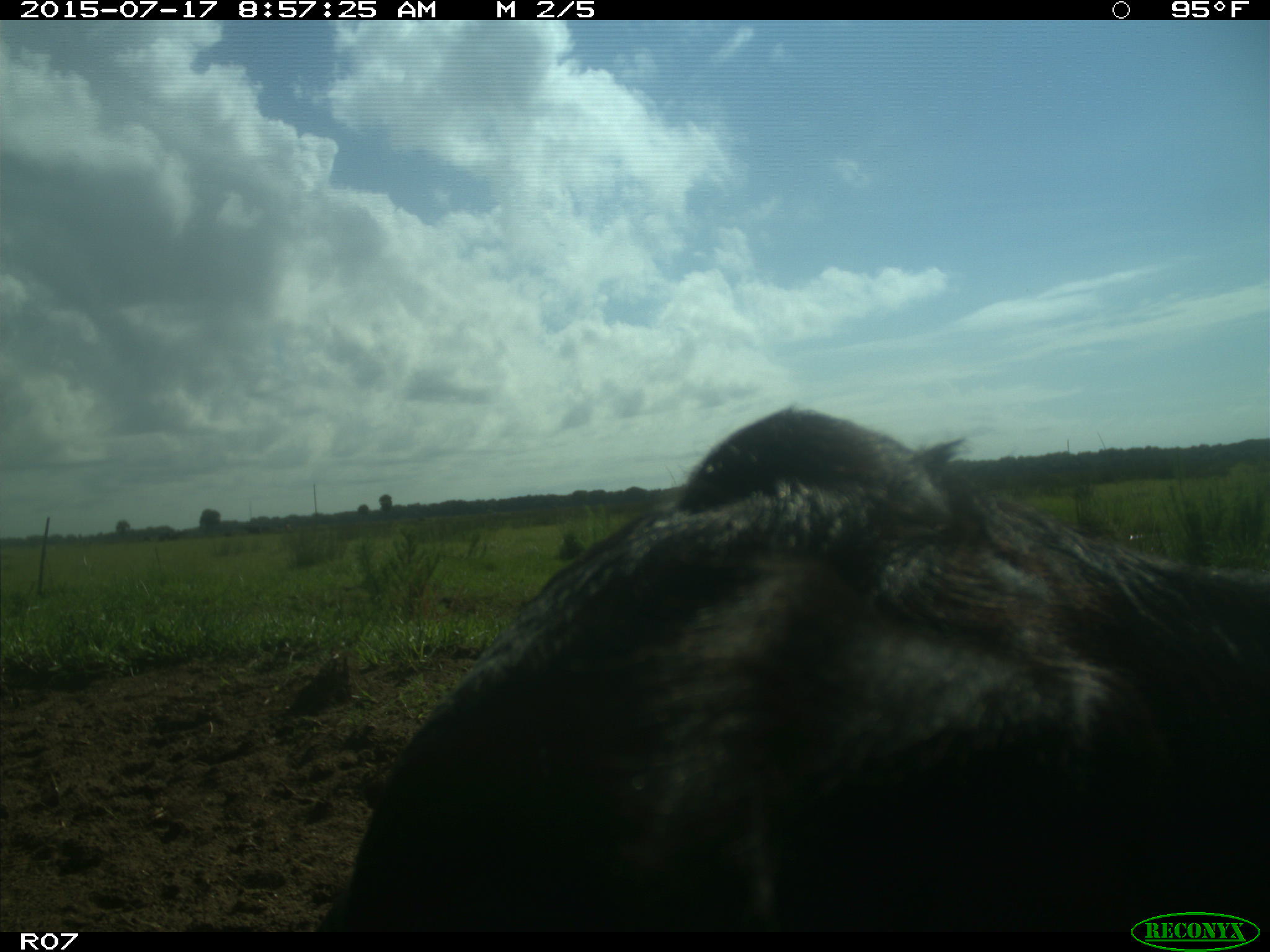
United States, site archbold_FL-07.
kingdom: Animalia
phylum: Chordata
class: Mammalia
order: Artiodactyla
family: Bovidae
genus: Bos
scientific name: Bos taurus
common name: domestic cow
Bos taurus (domestic cow).